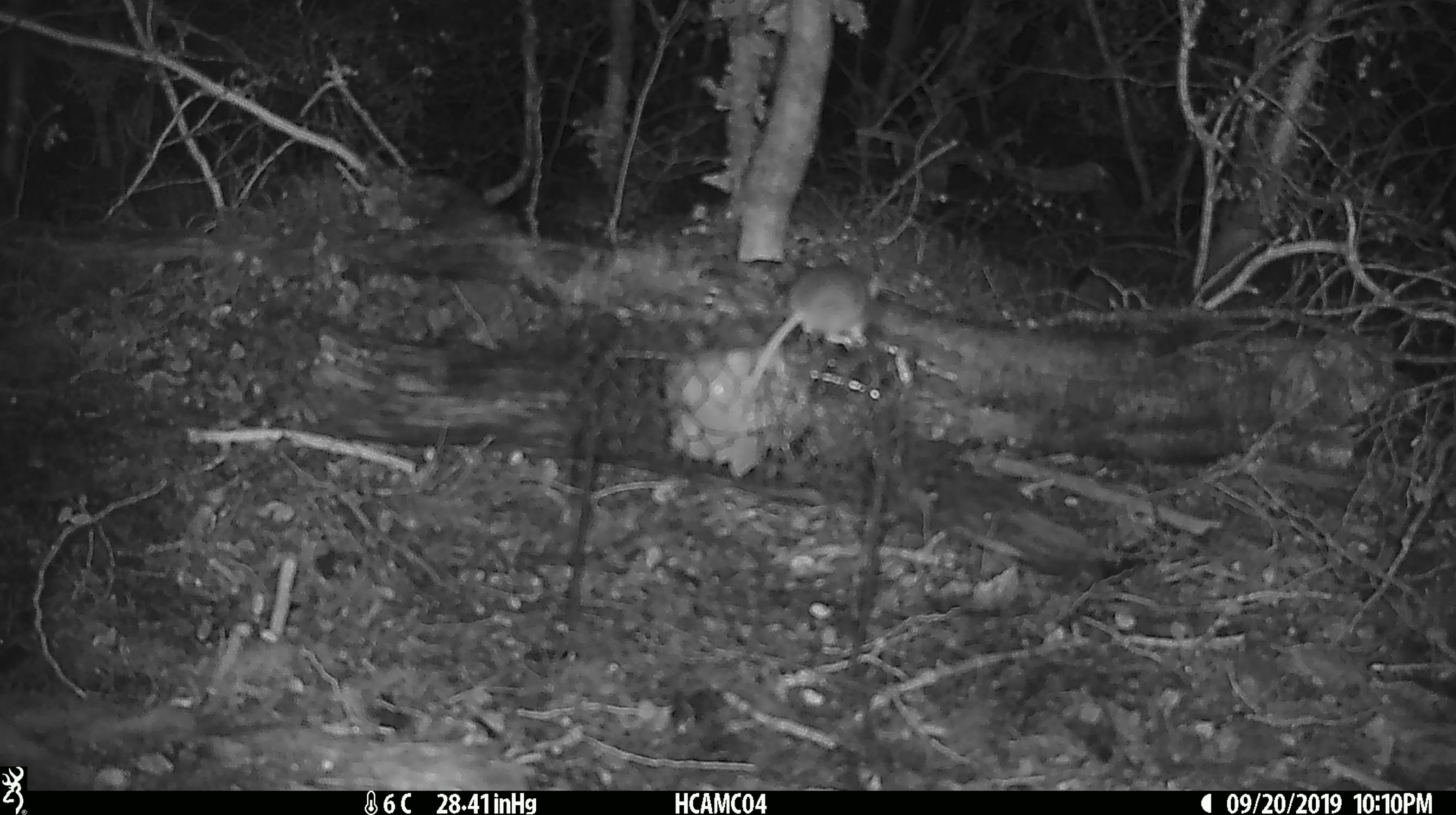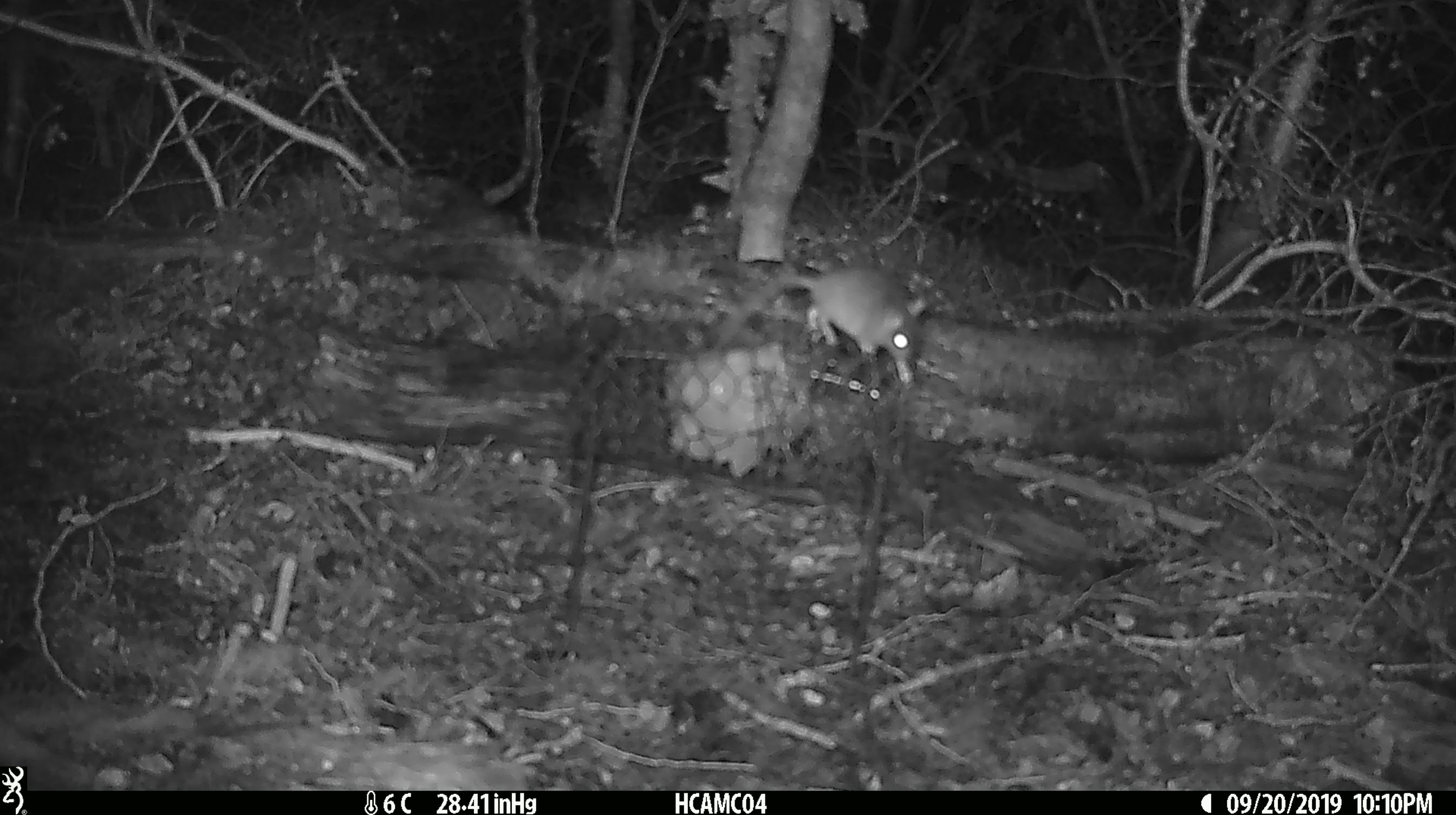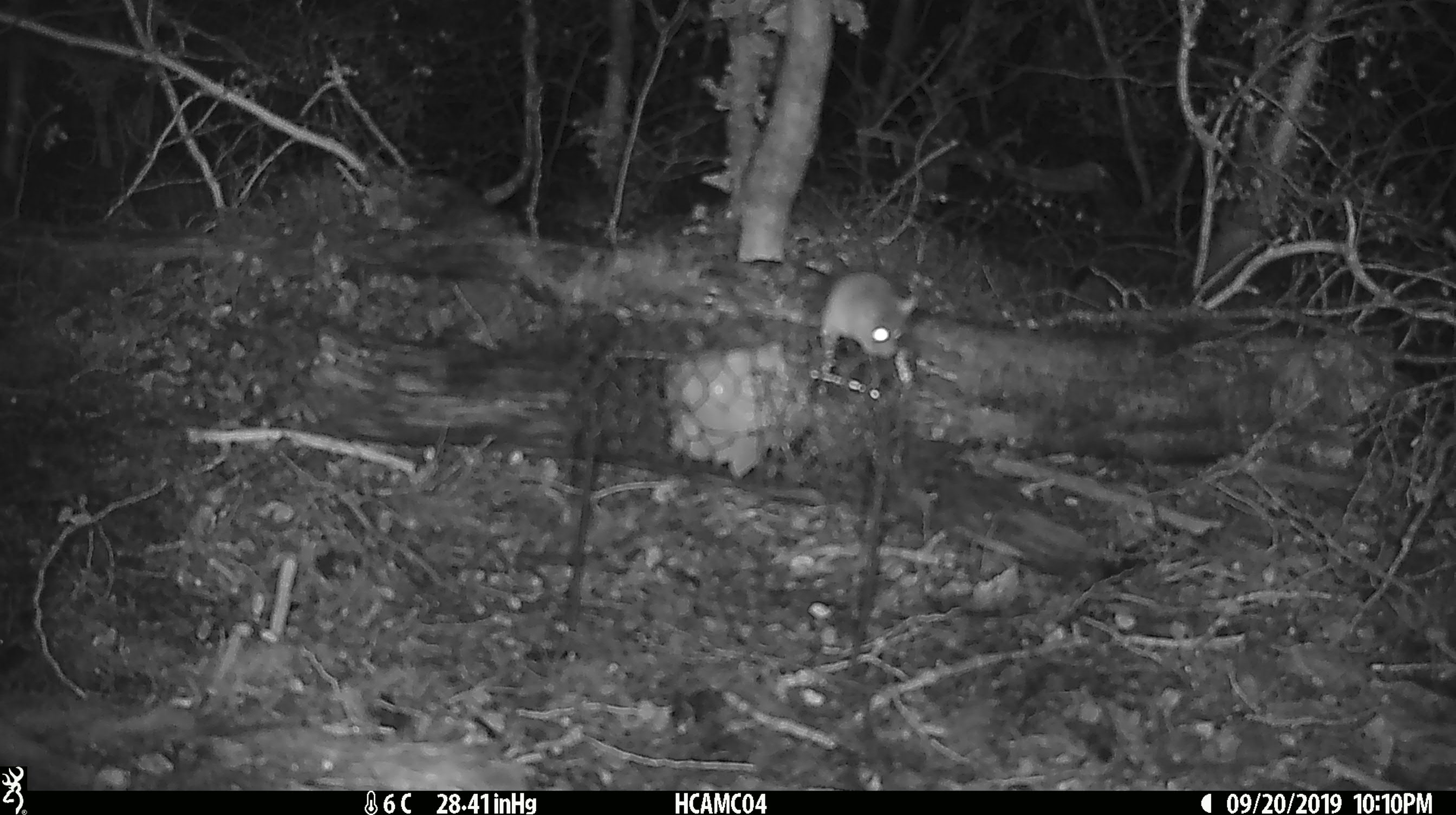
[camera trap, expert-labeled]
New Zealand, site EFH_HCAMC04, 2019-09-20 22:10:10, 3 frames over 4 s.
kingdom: Animalia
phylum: Chordata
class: Mammalia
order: Rodentia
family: Muridae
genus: Mus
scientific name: Mus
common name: mouse